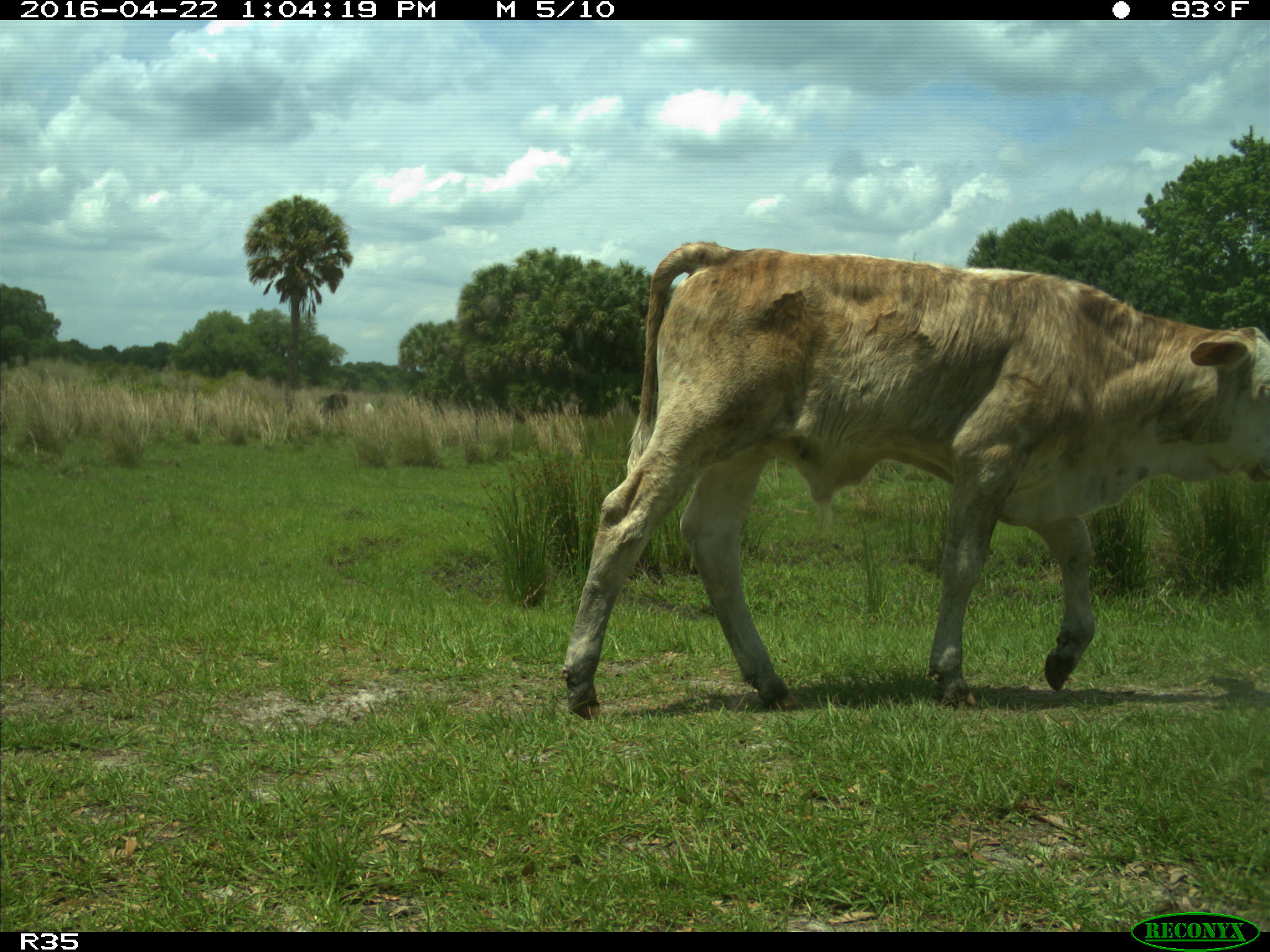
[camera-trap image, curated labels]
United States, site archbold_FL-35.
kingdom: Animalia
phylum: Chordata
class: Mammalia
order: Artiodactyla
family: Bovidae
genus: Bos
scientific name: Bos taurus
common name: domestic cow